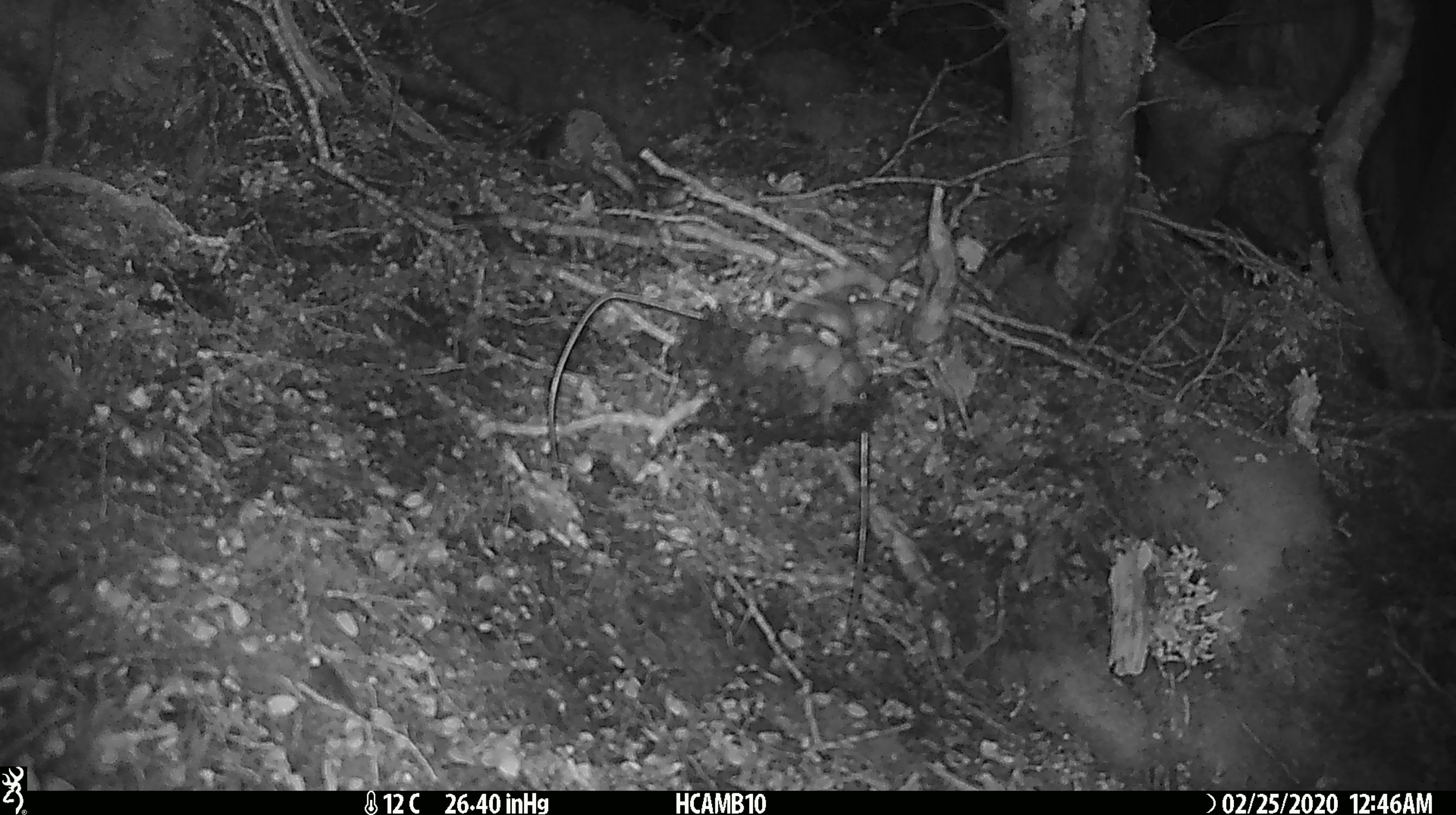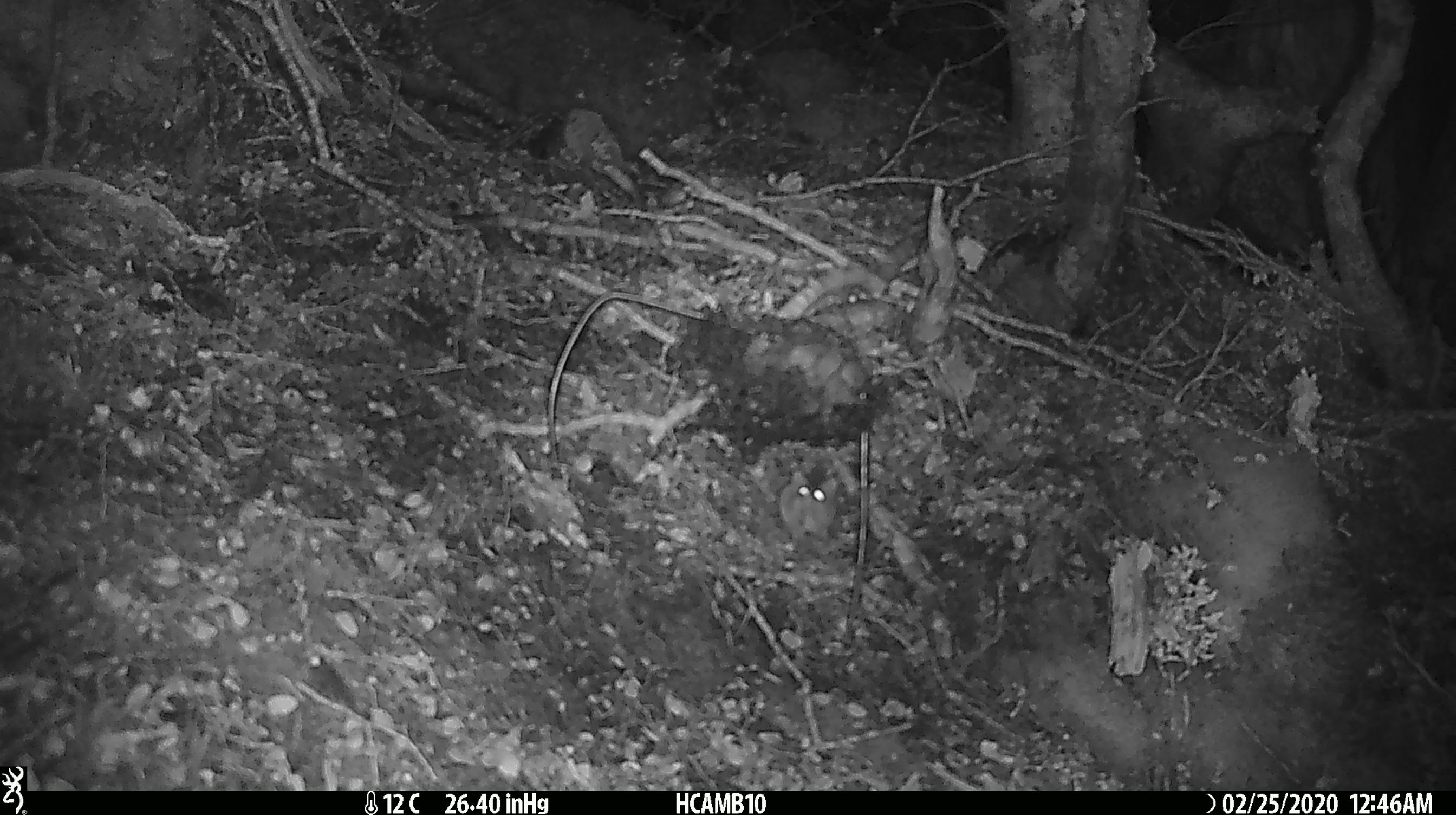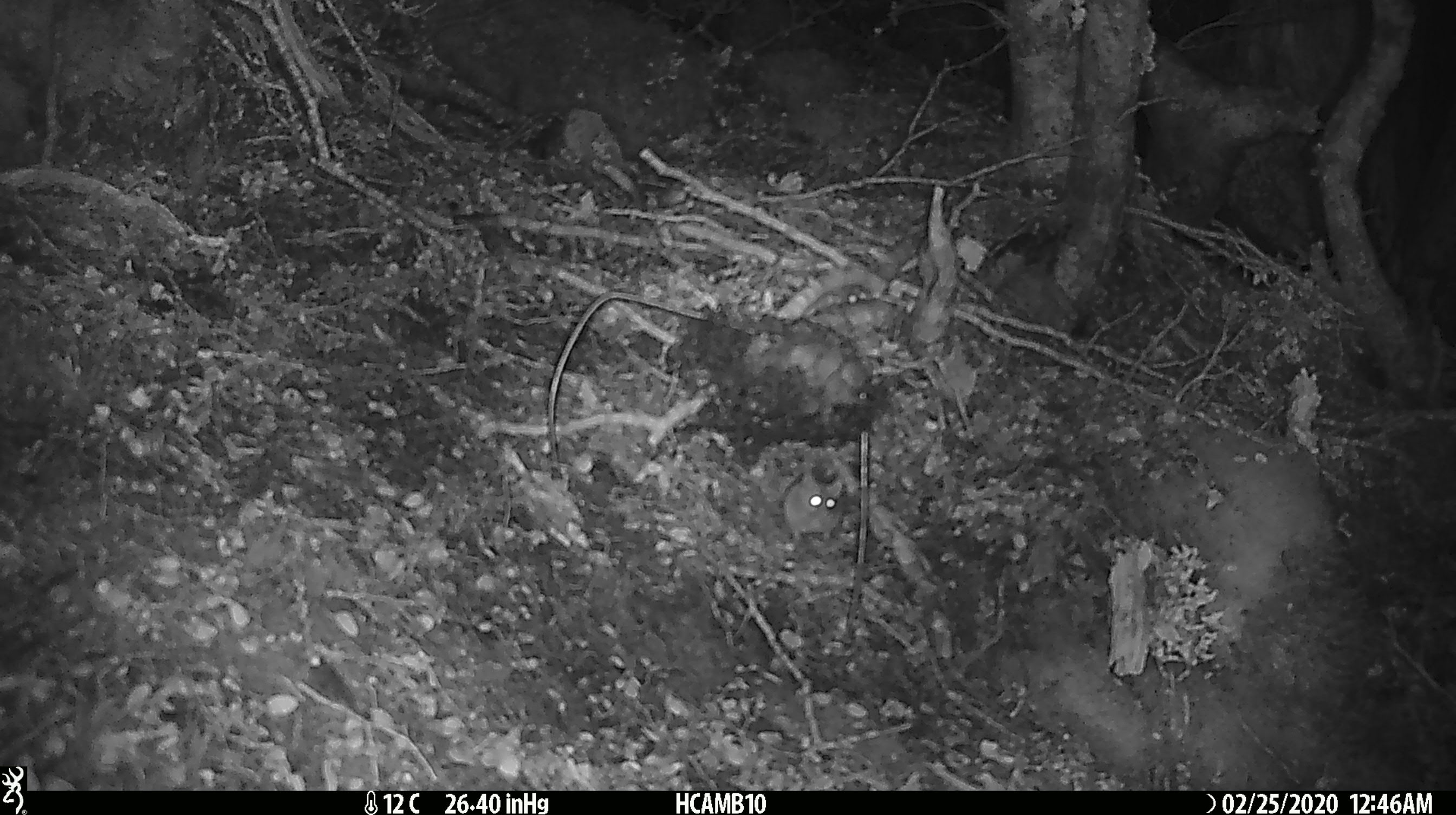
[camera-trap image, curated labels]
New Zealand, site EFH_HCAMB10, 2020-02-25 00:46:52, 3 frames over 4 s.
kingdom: Animalia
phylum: Chordata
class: Mammalia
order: Rodentia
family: Muridae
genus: Mus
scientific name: Mus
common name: mouse